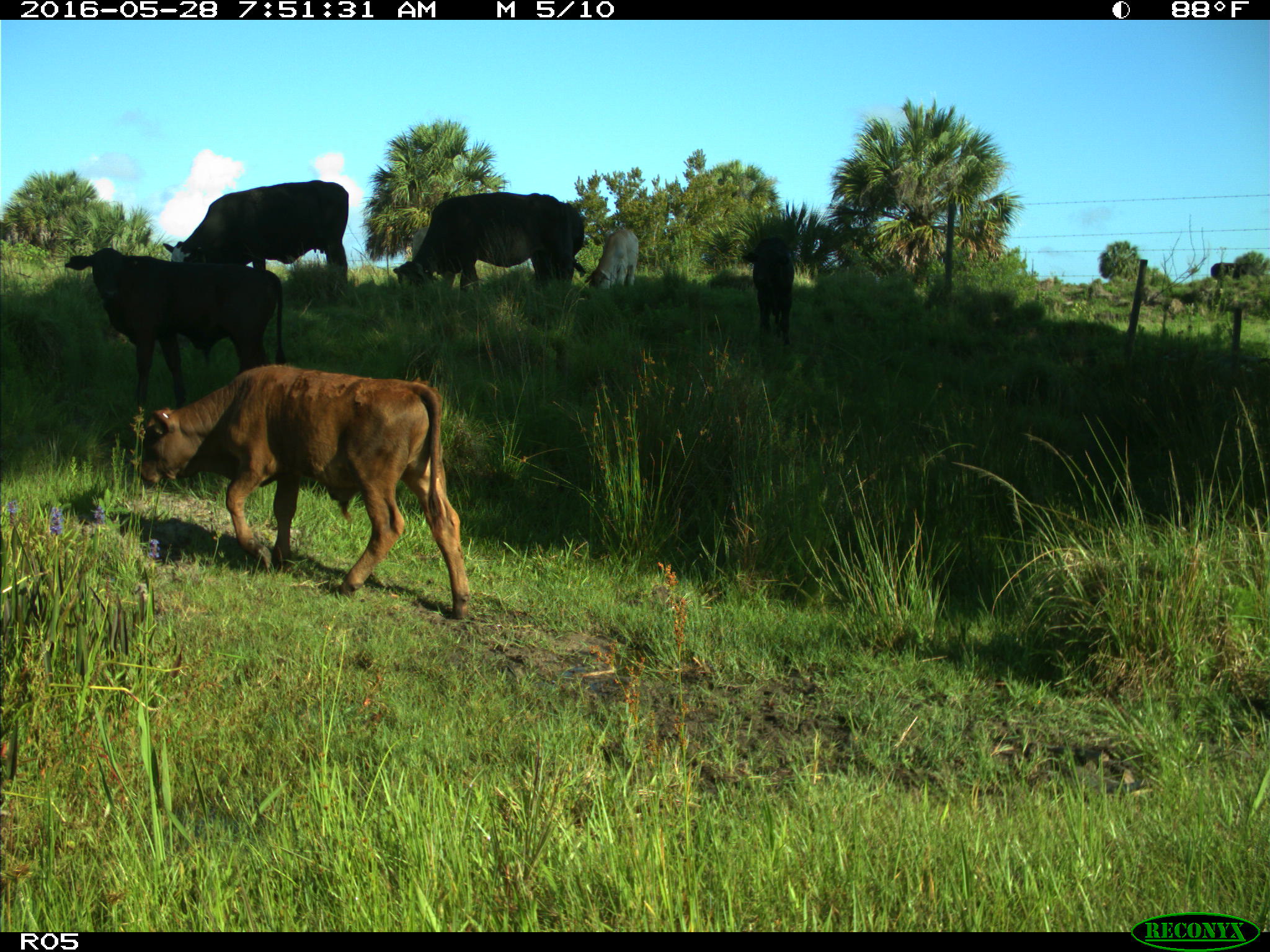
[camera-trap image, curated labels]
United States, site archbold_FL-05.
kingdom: Animalia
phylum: Chordata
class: Mammalia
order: Artiodactyla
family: Bovidae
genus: Bos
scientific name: Bos taurus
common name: domestic cow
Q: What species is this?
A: Bos taurus (domestic cow).